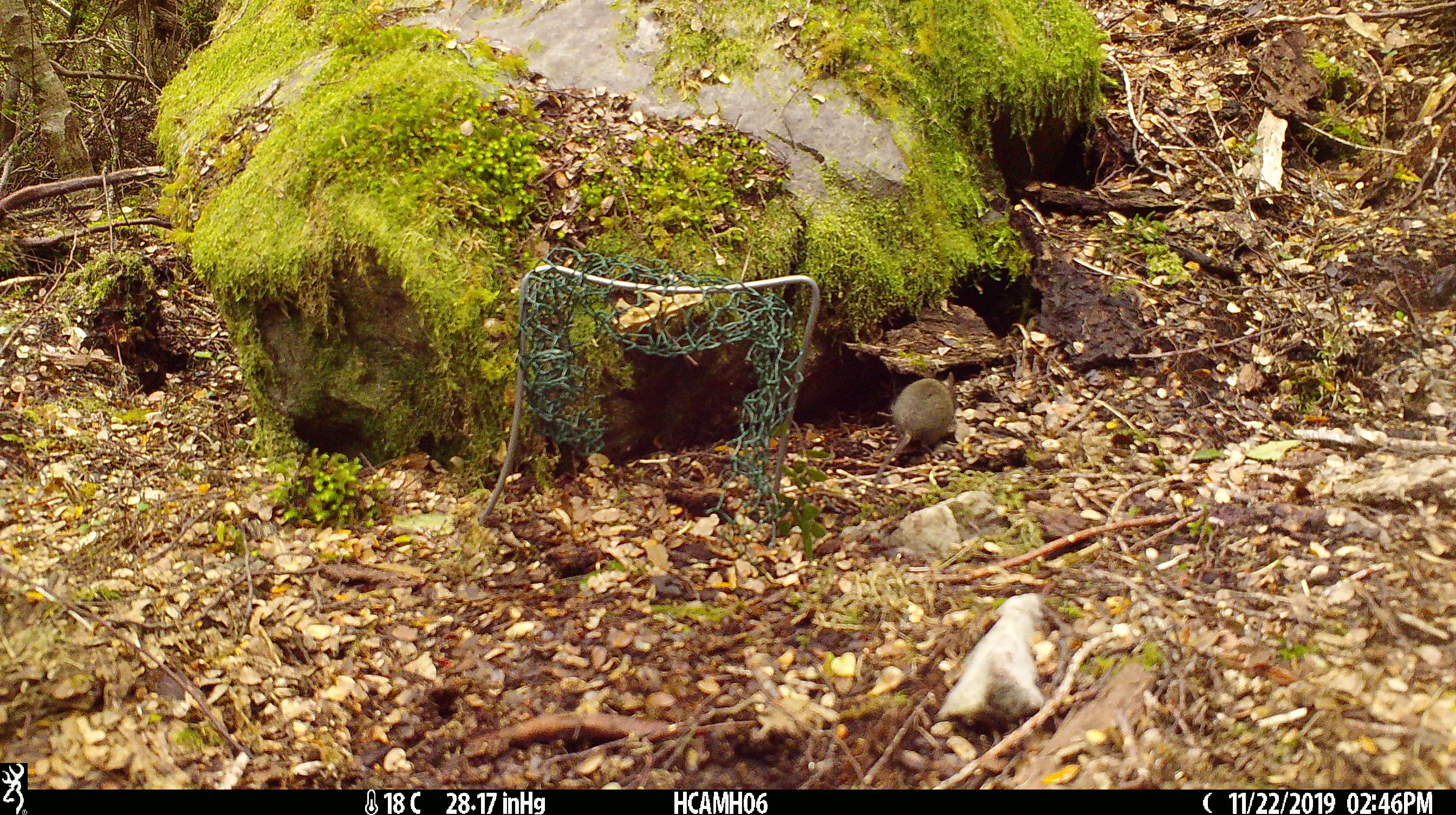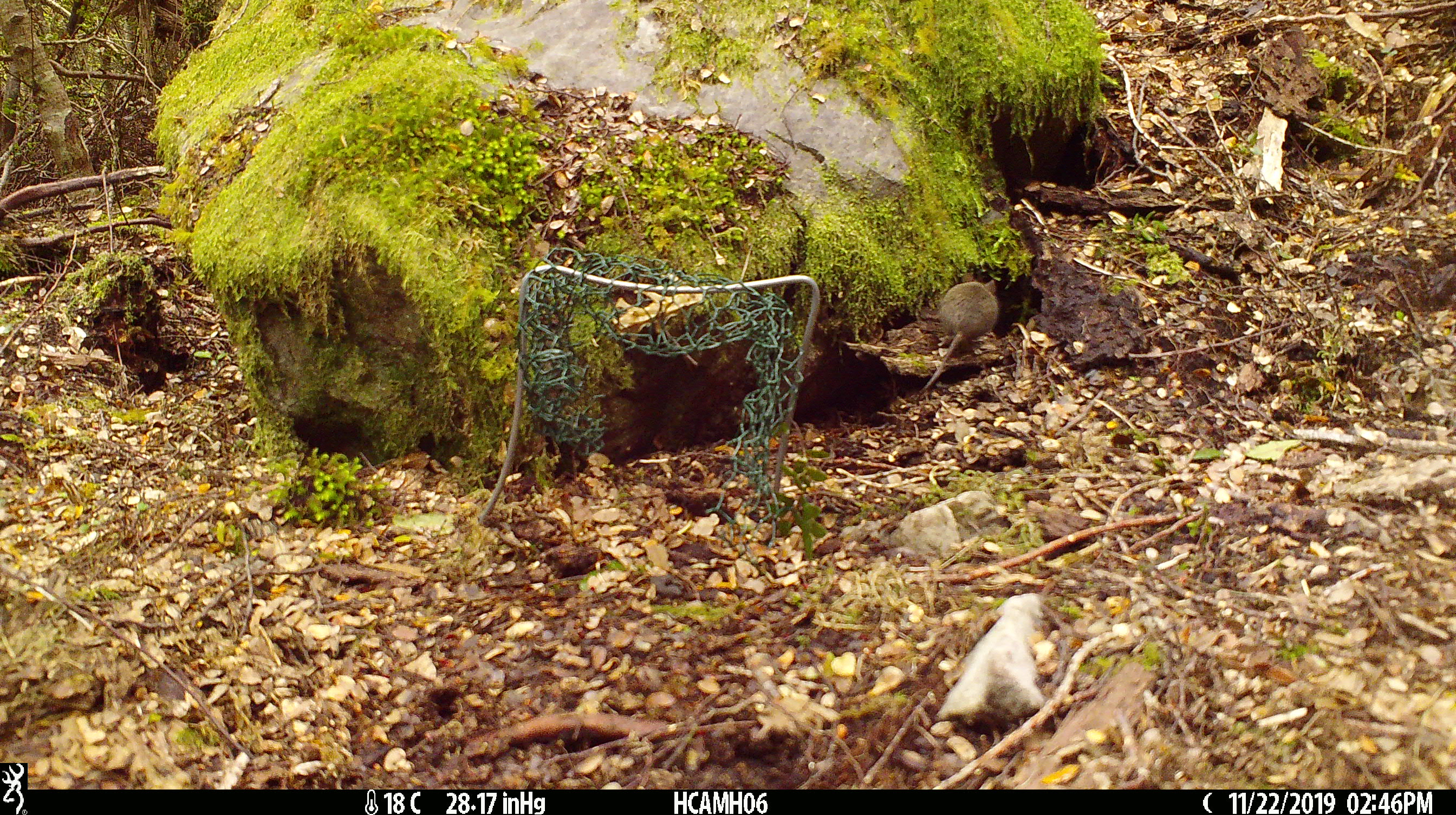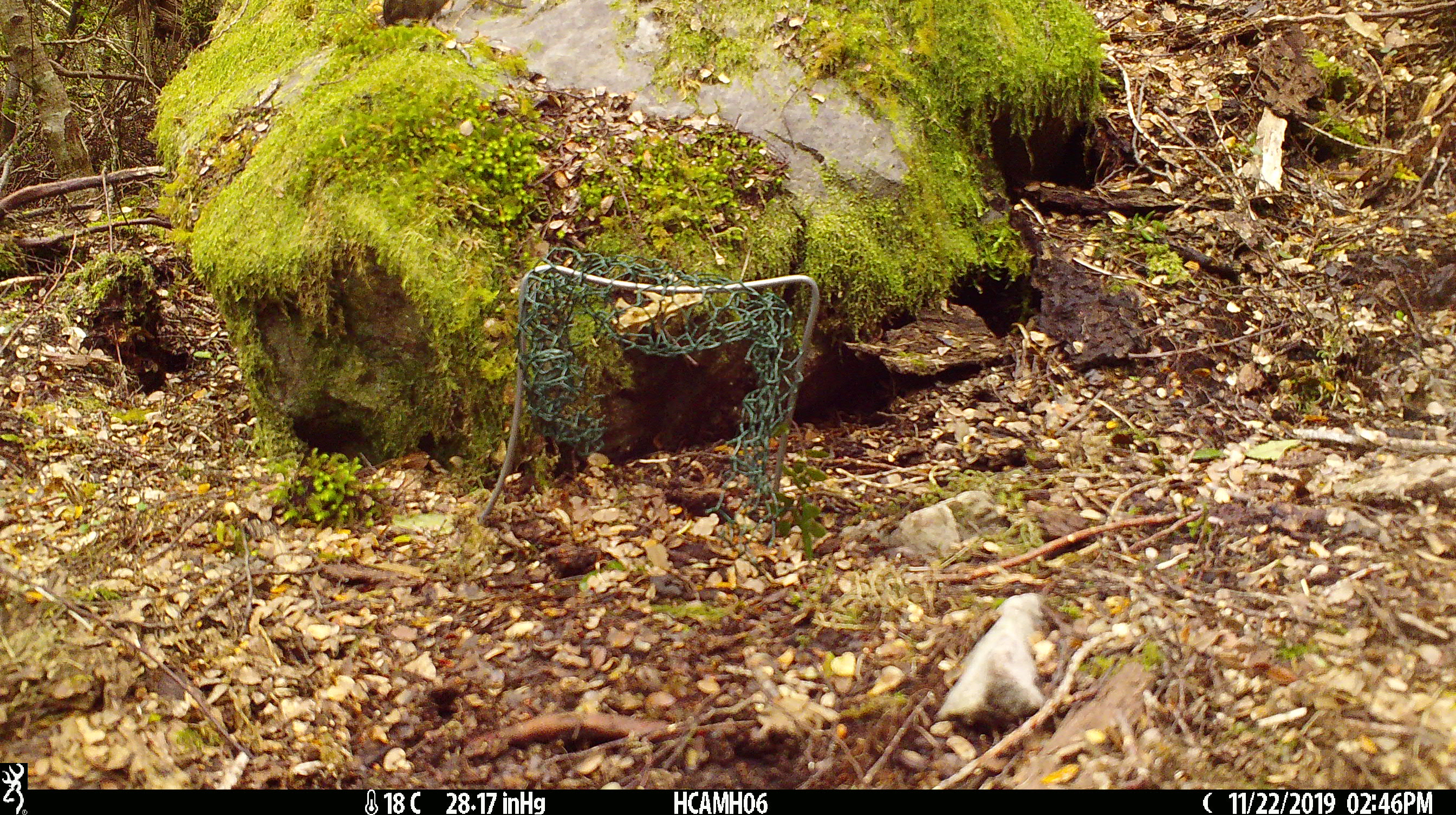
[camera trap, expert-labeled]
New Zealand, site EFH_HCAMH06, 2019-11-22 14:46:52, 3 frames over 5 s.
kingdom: Animalia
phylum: Chordata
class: Mammalia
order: Rodentia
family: Muridae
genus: Mus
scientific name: Mus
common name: mouse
Mouse (Mus).